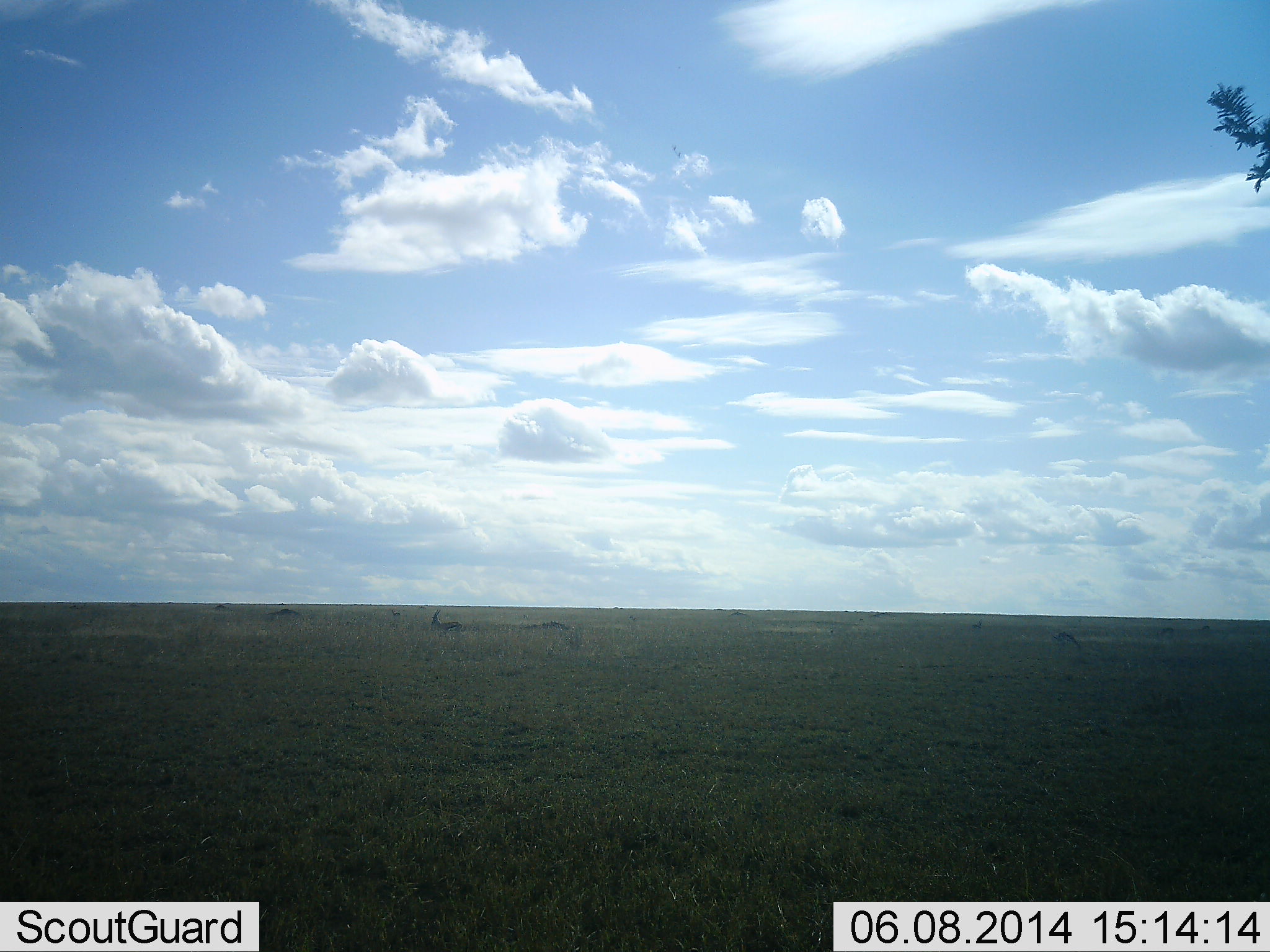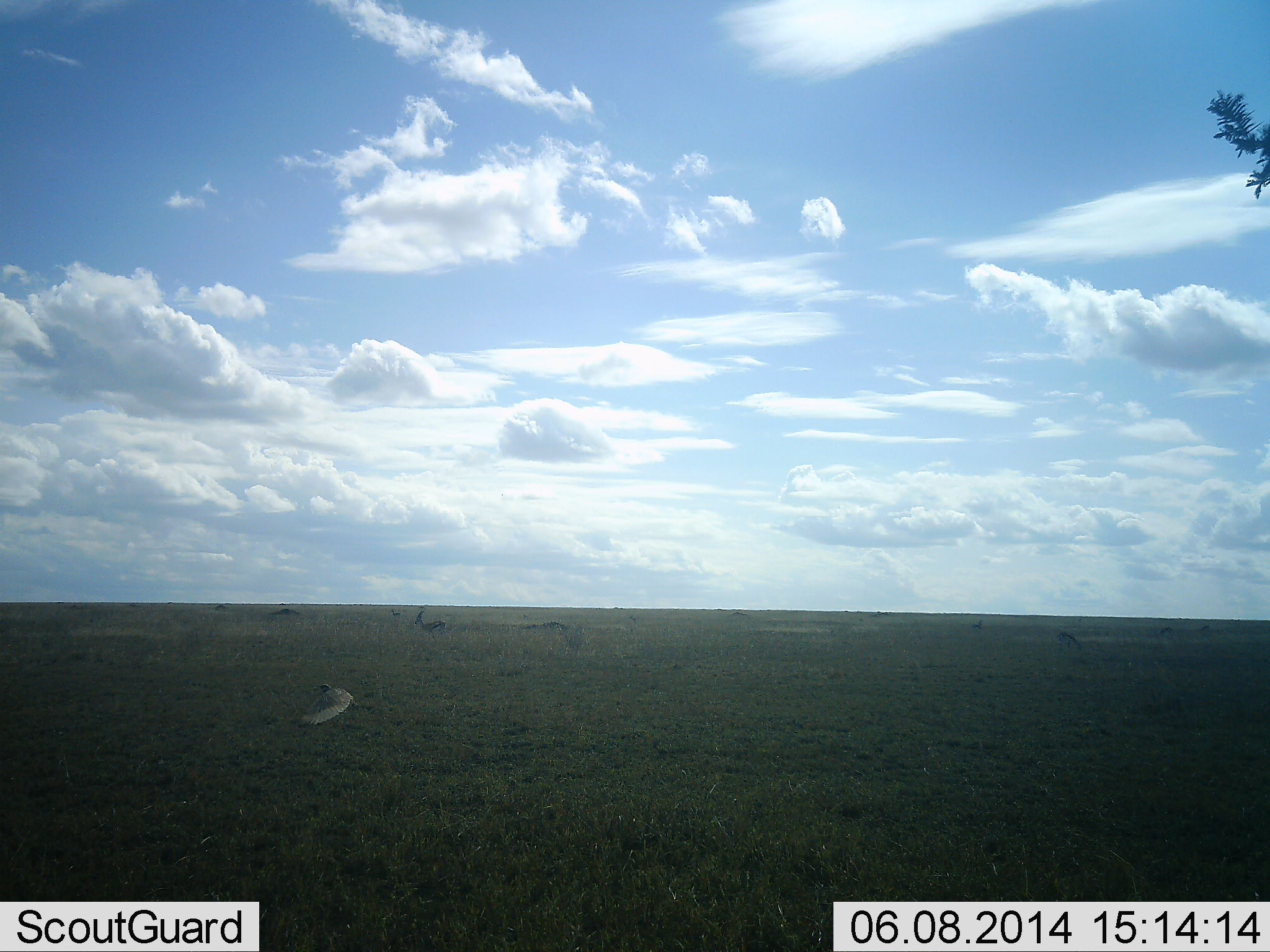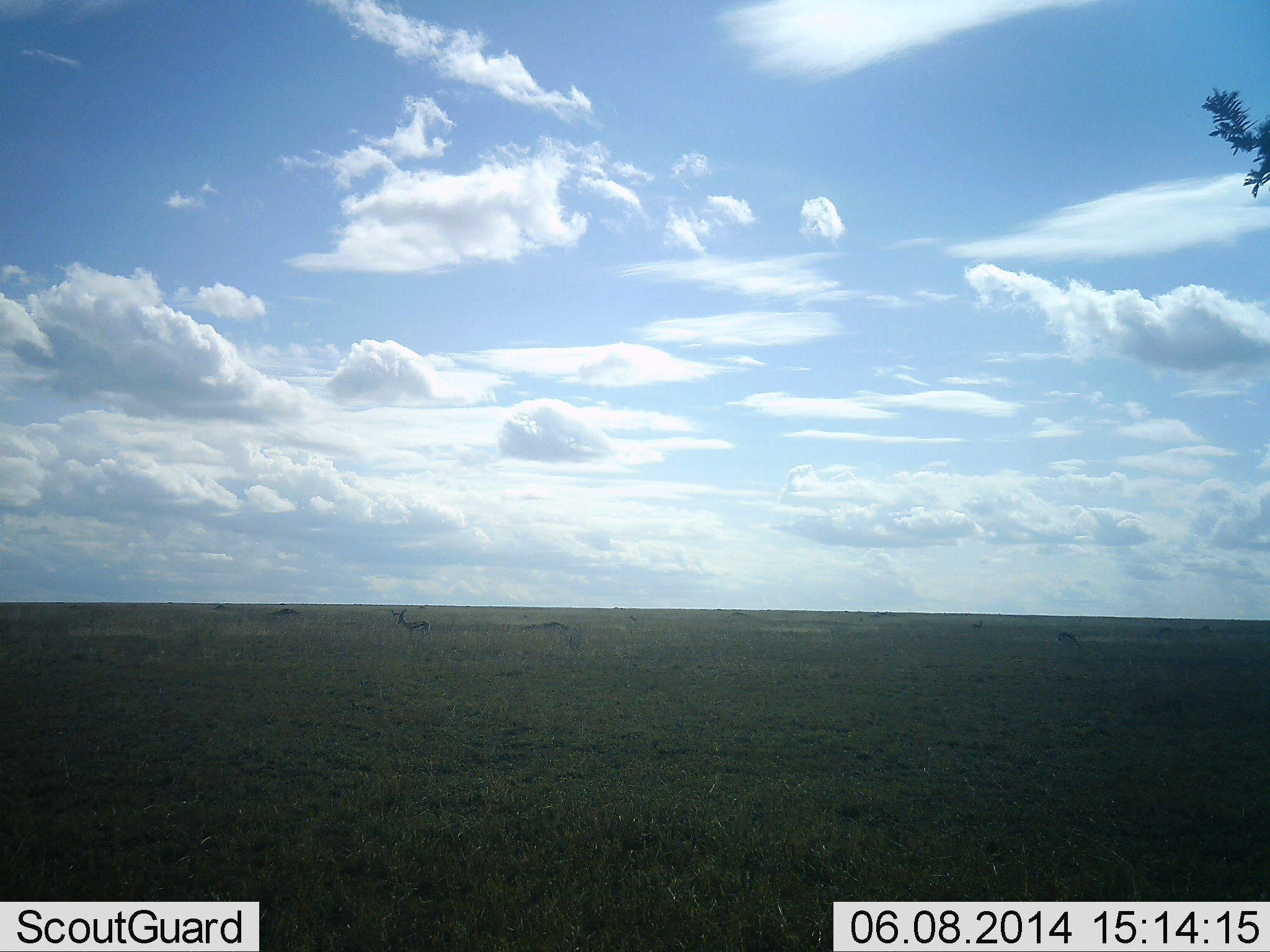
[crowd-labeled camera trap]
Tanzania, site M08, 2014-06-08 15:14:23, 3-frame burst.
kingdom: Animalia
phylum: Chordata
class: Mammalia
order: Artiodactyla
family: Bovidae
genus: Eudorcas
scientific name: Eudorcas thomsonii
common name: thomson's gazelle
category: gazellethomsons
Gazellethomsons (thomson's gazelle) (Eudorcas thomsonii), count 4. Behavior (volunteer vote fractions): standing 57%, resting 0%, moving 64%, interacting 0%. Young present (vote fraction): 0%. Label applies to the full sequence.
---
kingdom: Animalia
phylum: Chordata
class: Aves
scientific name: Aves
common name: bird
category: otherbird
Otherbird (bird) (Aves), count 1. Behavior (volunteer vote fractions): standing 8%, resting 0%, moving 92%, interacting 0%. Young present (vote fraction): 0%. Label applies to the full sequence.